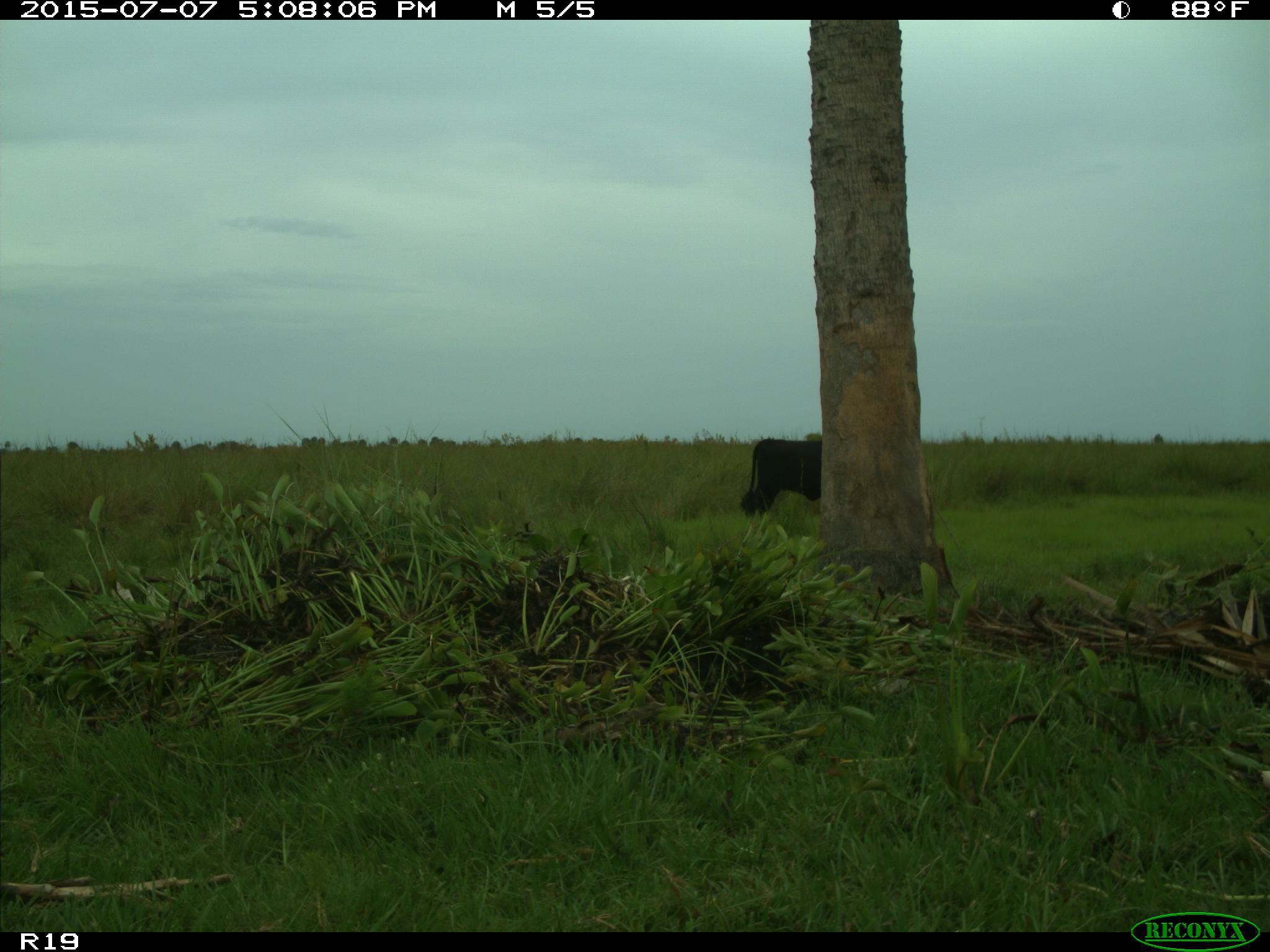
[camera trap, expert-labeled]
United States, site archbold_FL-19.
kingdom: Animalia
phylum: Chordata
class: Mammalia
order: Artiodactyla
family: Bovidae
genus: Bos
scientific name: Bos taurus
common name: domestic cow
Bos taurus (domestic cow).